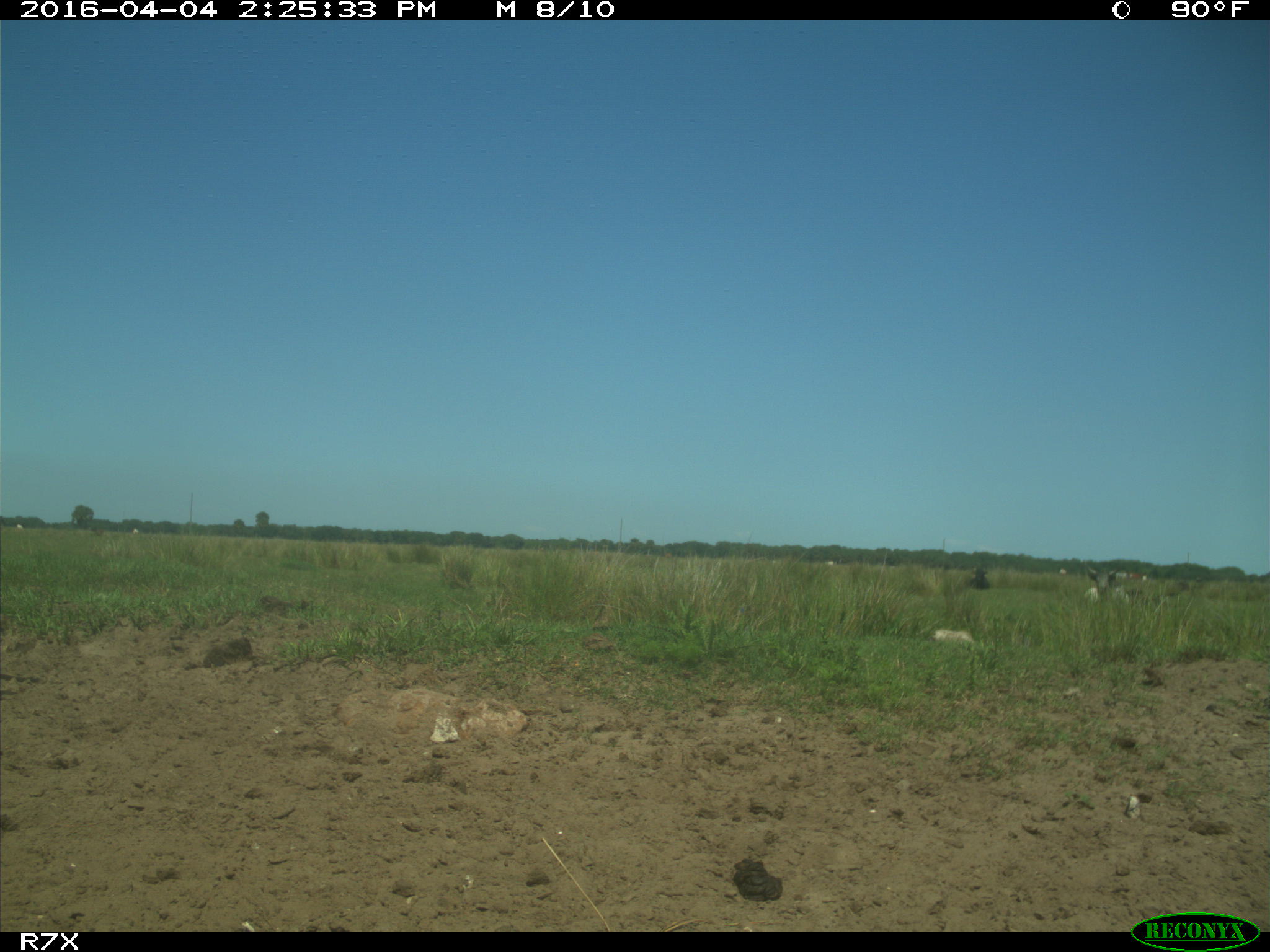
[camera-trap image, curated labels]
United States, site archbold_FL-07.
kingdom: Animalia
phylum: Chordata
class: Mammalia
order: Artiodactyla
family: Bovidae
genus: Bos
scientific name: Bos taurus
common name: domestic cow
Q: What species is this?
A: Bos taurus (domestic cow).